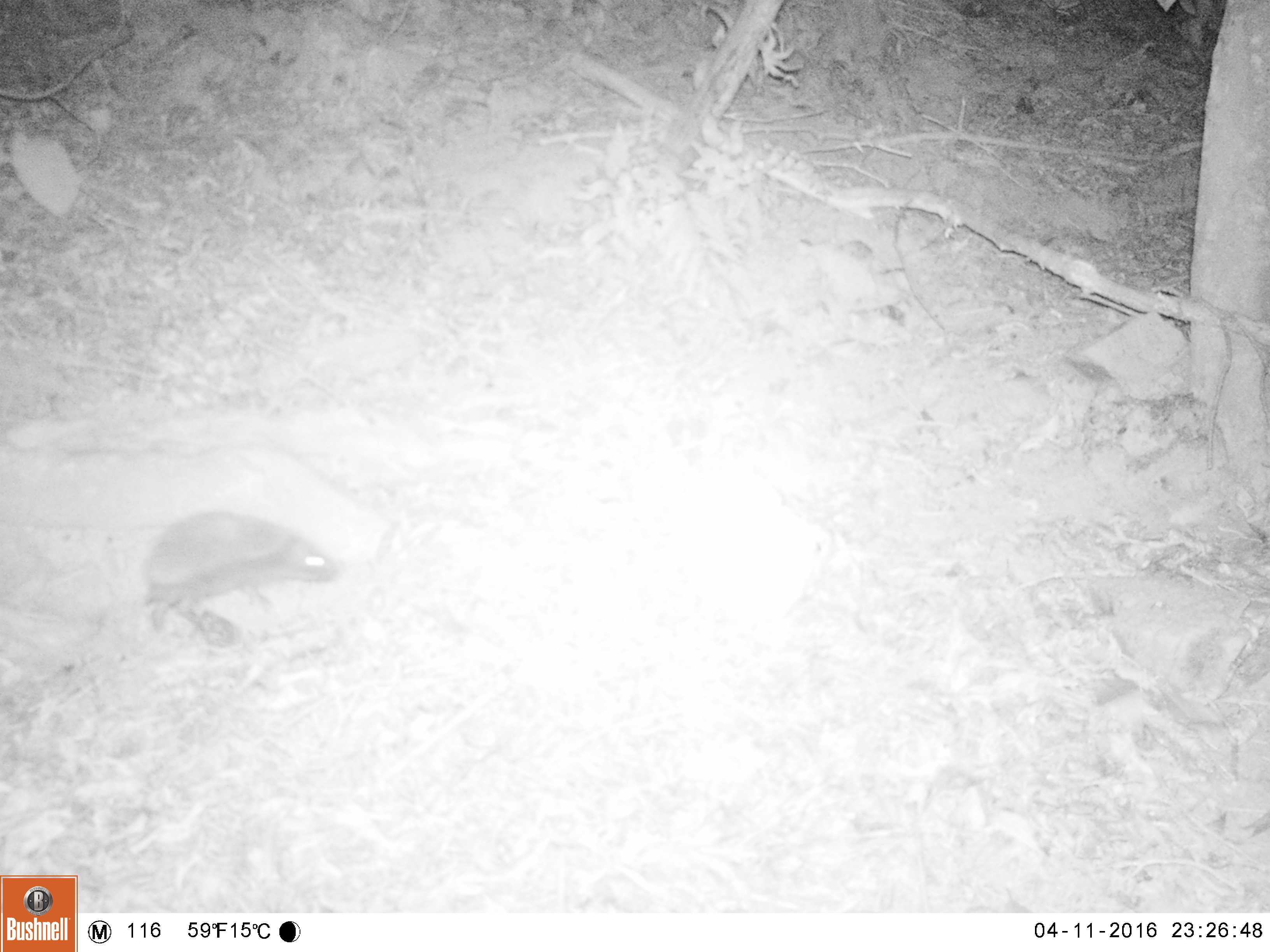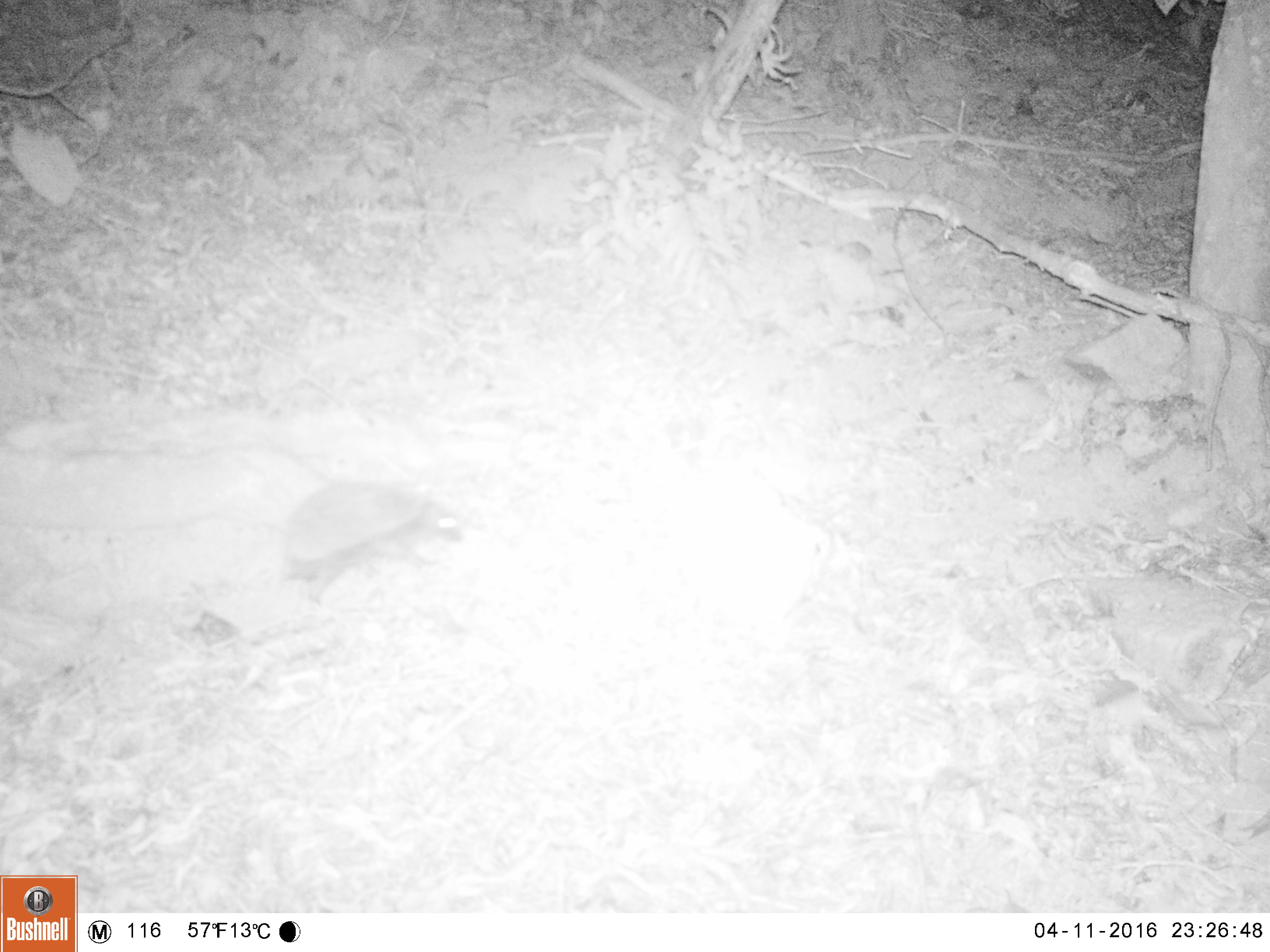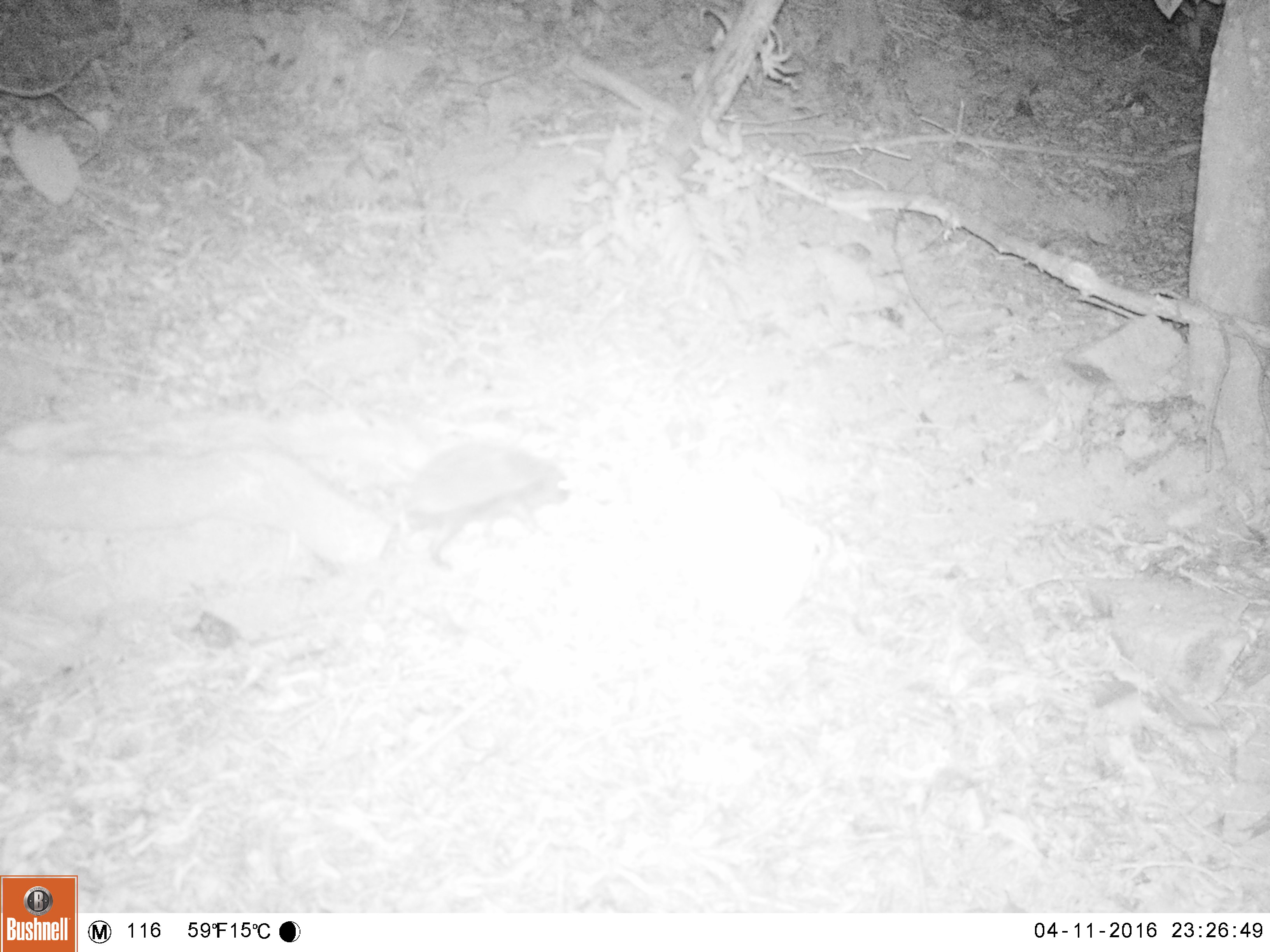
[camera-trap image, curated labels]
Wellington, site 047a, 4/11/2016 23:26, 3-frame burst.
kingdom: Animalia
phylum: Chordata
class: Mammalia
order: Eulipotyphla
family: Erinaceidae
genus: Erinaceus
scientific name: Erinaceus europaeus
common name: hedgehog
Hedgehog (Erinaceus europaeus).